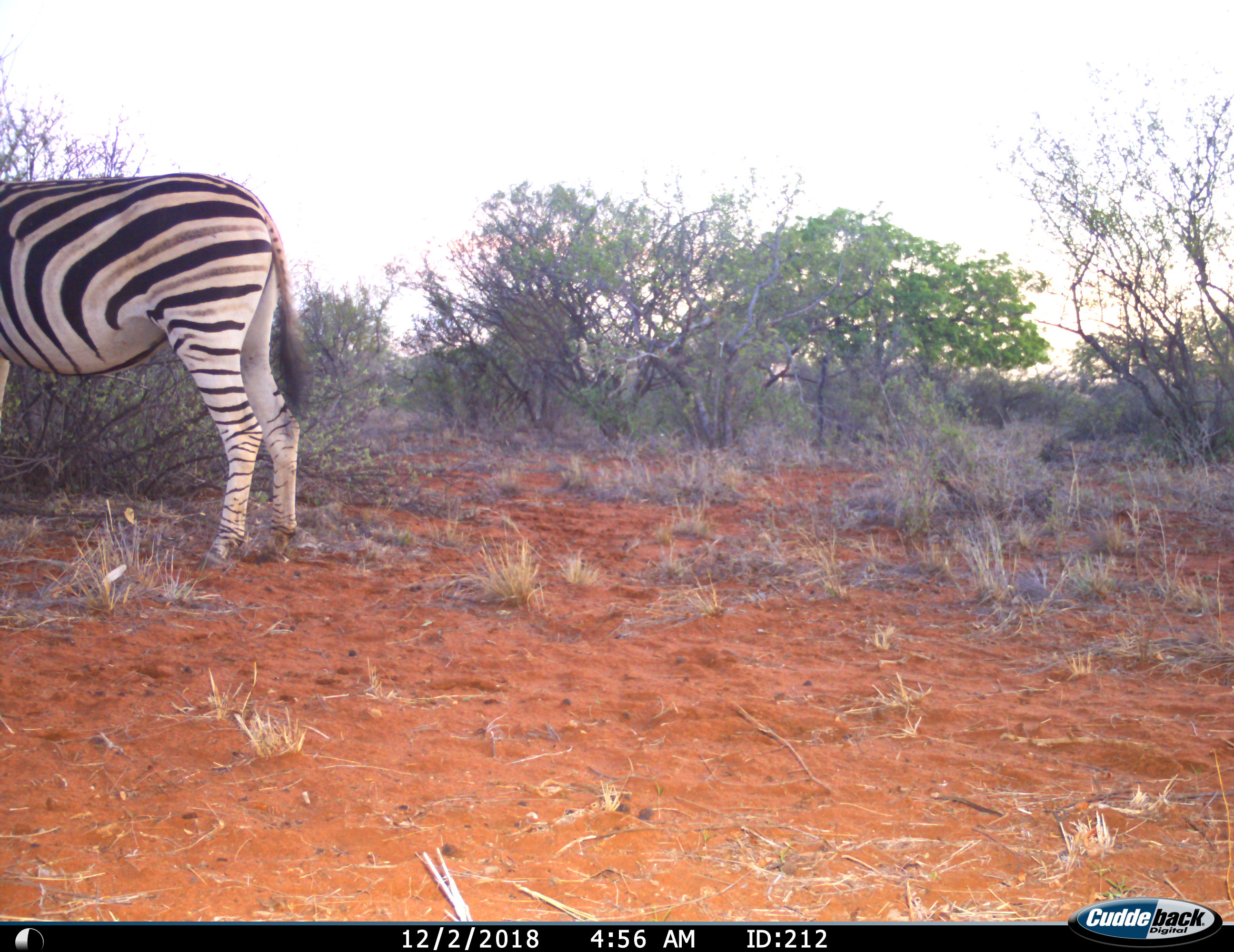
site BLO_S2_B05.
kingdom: Animalia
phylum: Chordata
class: Mammalia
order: Perissodactyla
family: Equidae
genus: Equus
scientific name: Equus quagga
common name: plains zebra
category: zebraplains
Zebraplains (plains zebra) (Equus quagga), count 1. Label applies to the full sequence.